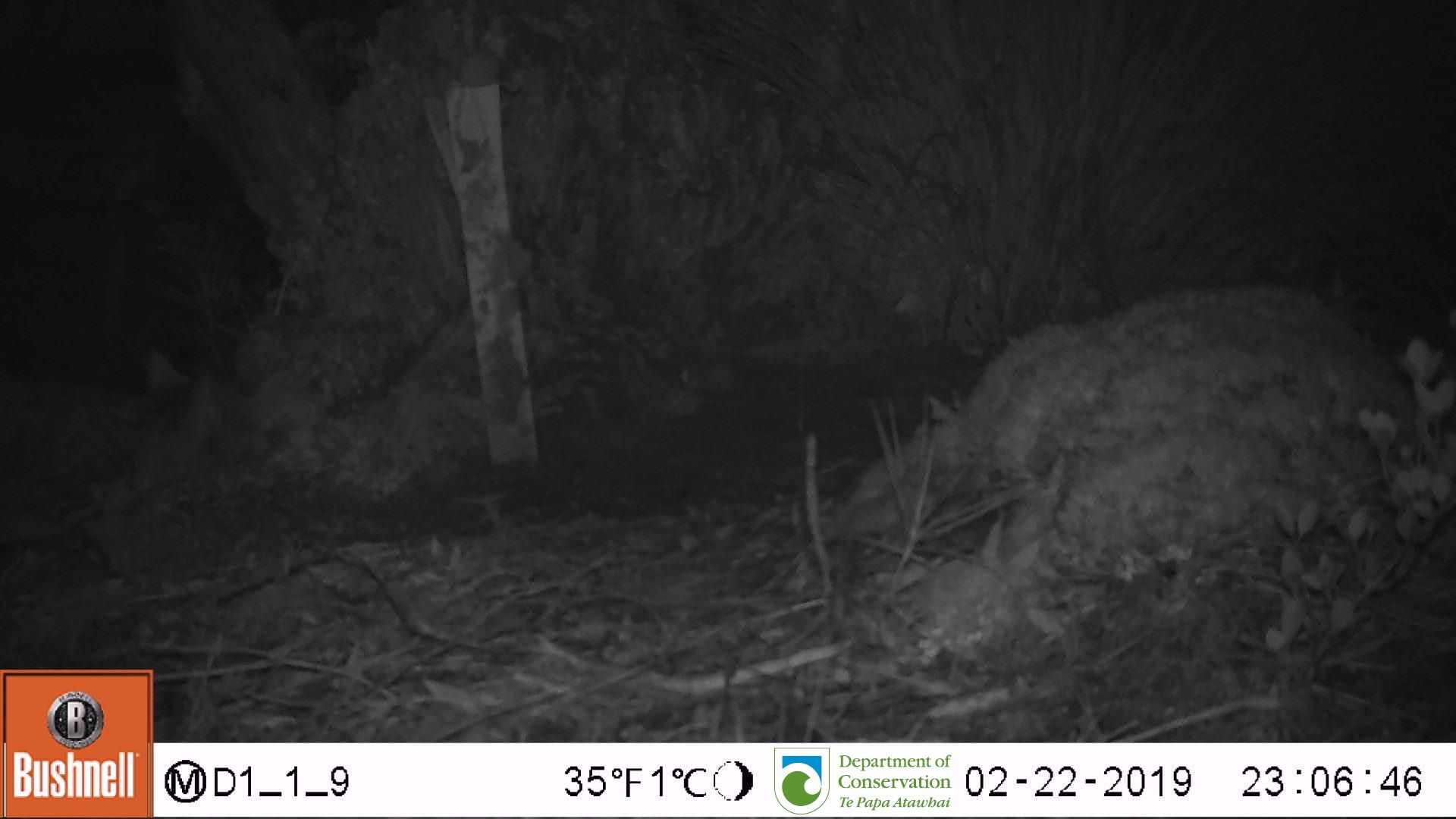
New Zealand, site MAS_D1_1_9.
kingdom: Animalia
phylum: Chordata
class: Mammalia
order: Carnivora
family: Felidae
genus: Felis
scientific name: Felis catus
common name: domestic cat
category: cat